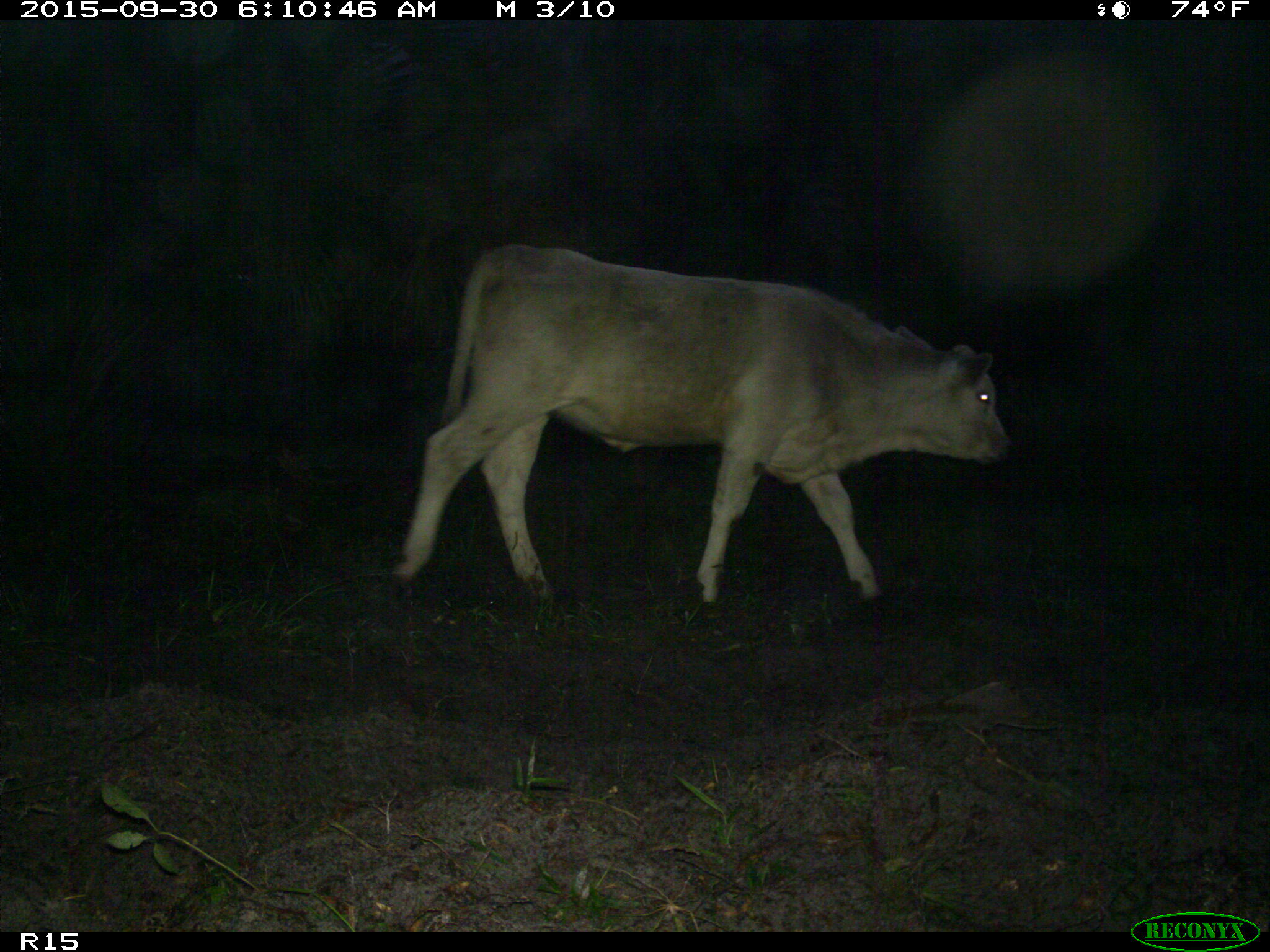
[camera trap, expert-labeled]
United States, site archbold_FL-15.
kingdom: Animalia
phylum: Chordata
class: Mammalia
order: Artiodactyla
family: Bovidae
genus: Bos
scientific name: Bos taurus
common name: domestic cow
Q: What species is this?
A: Bos taurus (domestic cow).